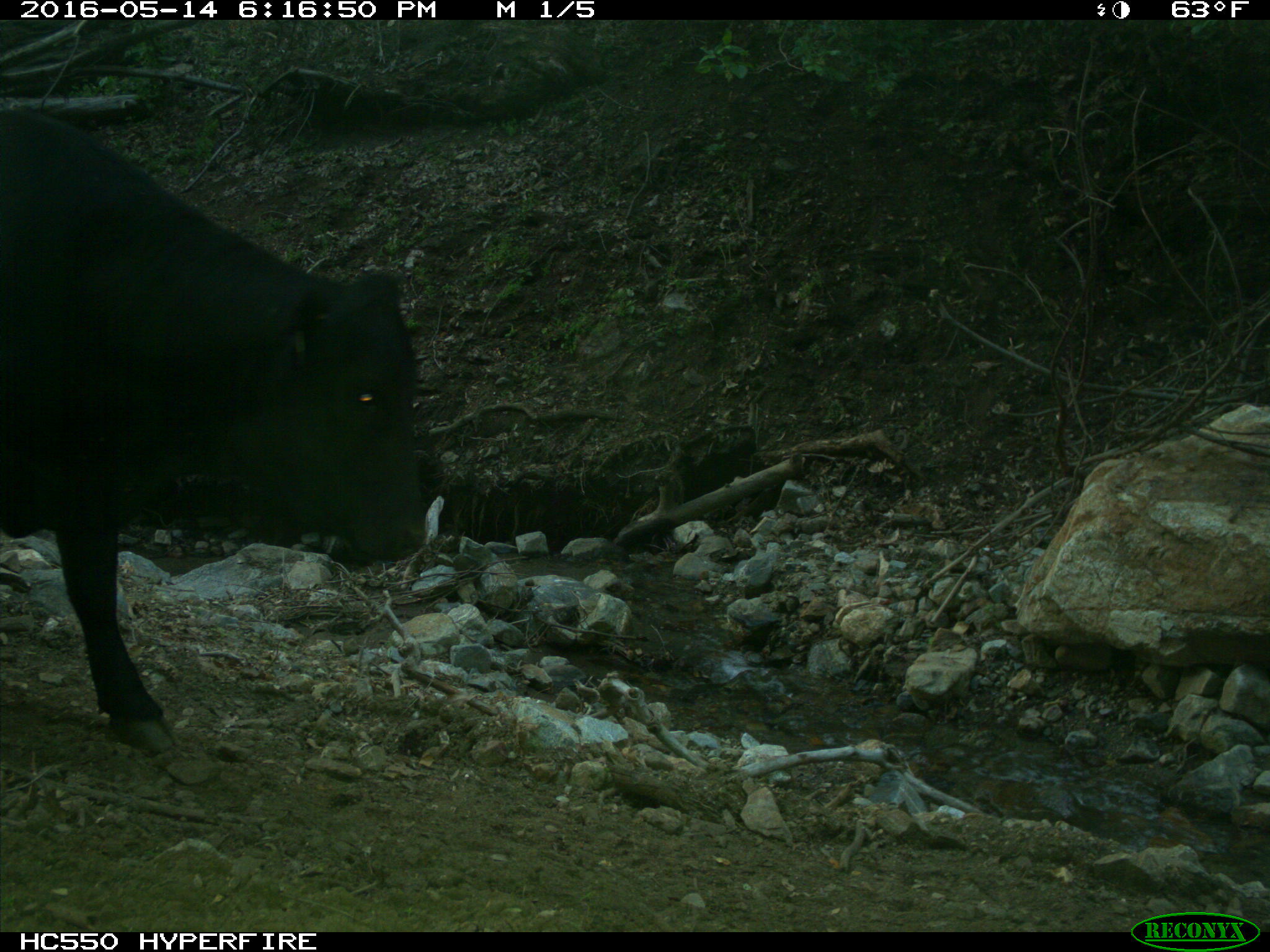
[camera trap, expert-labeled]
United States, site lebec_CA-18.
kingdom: Animalia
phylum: Chordata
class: Mammalia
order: Artiodactyla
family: Bovidae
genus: Bos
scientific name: Bos taurus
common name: domestic cow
Bos taurus (domestic cow).